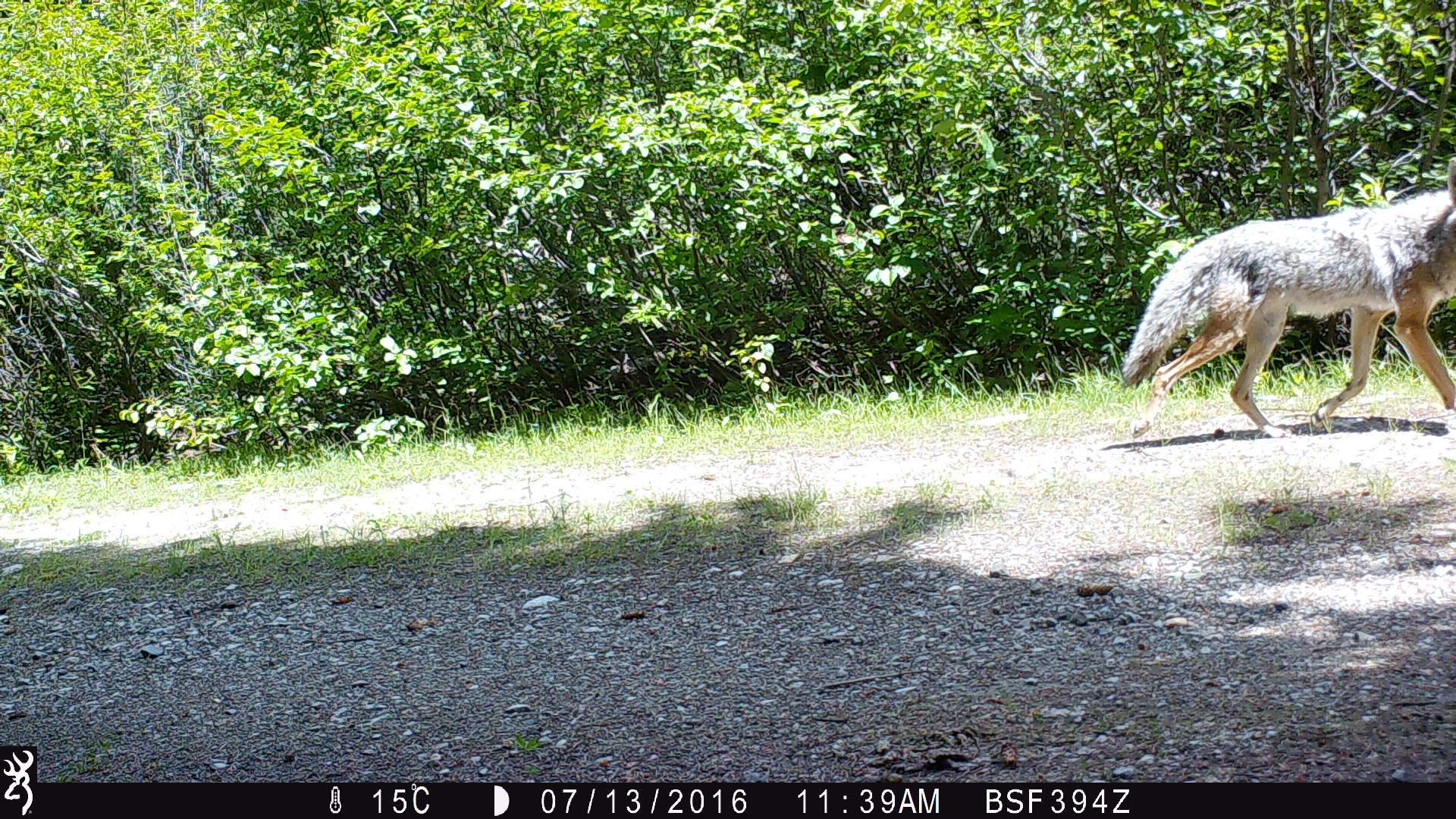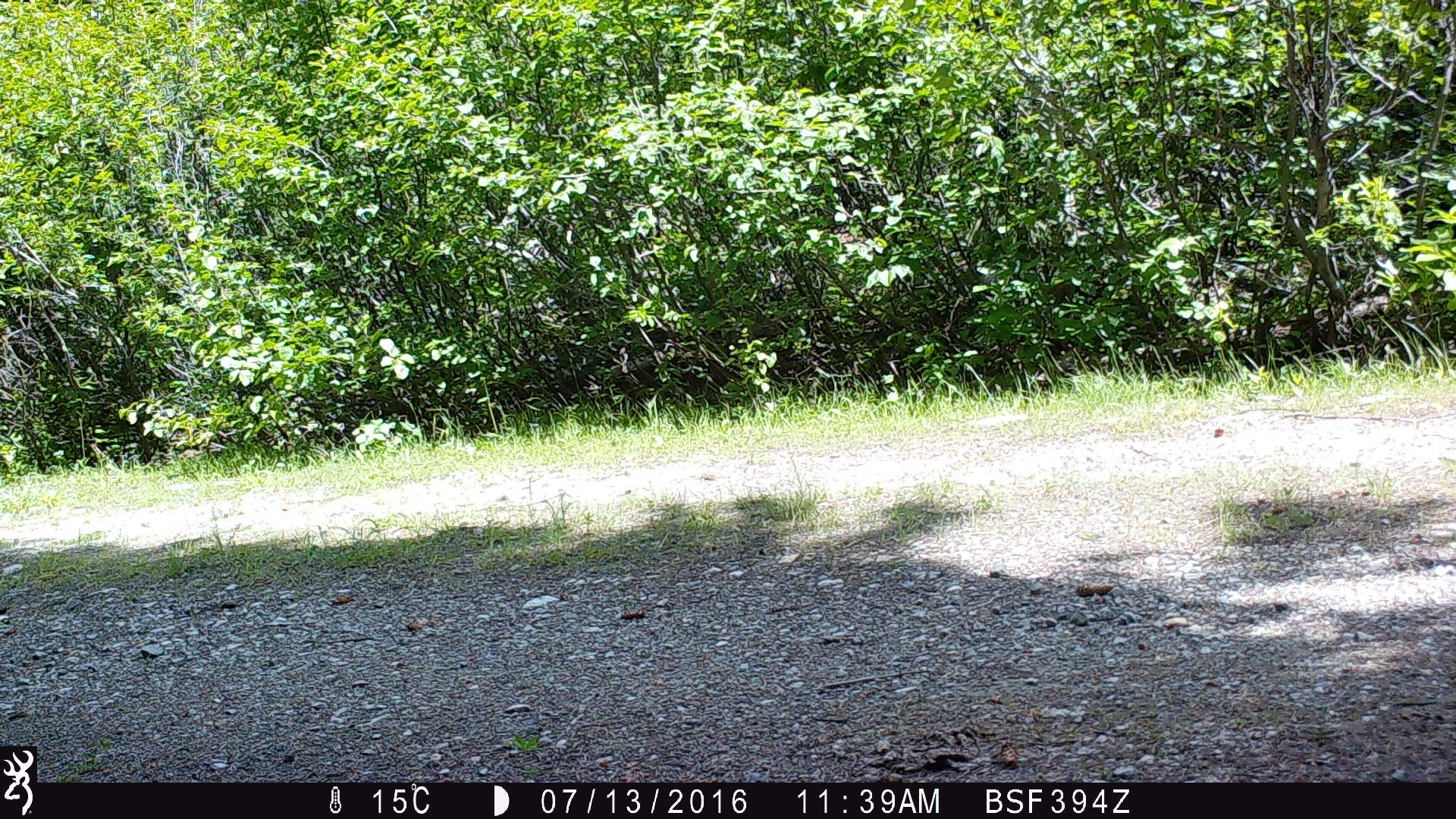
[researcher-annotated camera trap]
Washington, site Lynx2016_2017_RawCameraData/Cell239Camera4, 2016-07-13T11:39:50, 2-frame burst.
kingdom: Animalia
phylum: Chordata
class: Mammalia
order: Carnivora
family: Canidae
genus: Canis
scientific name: Canis latrans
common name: coyote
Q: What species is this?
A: Canis latrans (coyote).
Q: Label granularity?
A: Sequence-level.